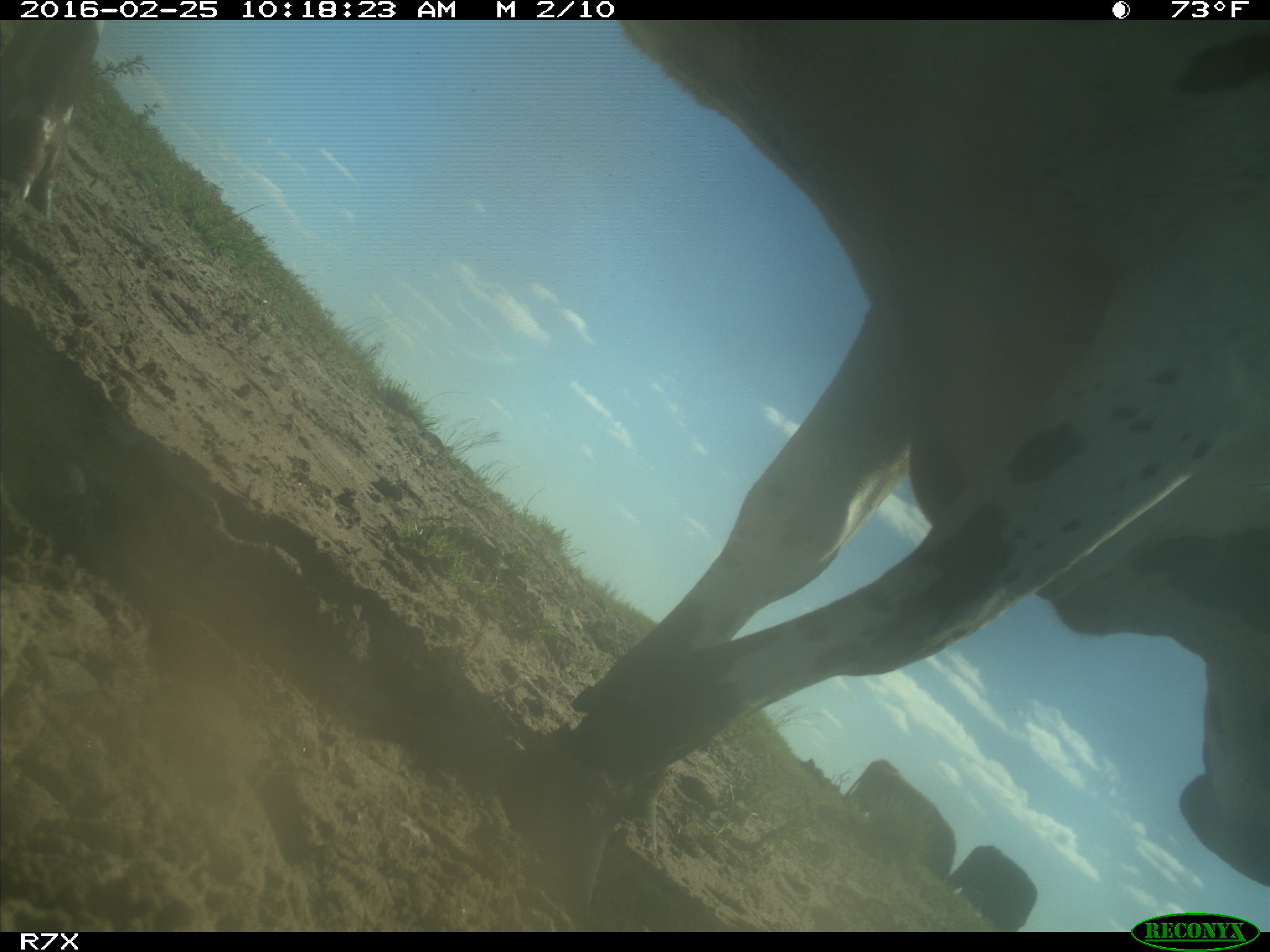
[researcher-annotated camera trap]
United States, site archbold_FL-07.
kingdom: Animalia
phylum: Chordata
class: Mammalia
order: Artiodactyla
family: Bovidae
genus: Bos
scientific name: Bos taurus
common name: domestic cow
Bos taurus (domestic cow).